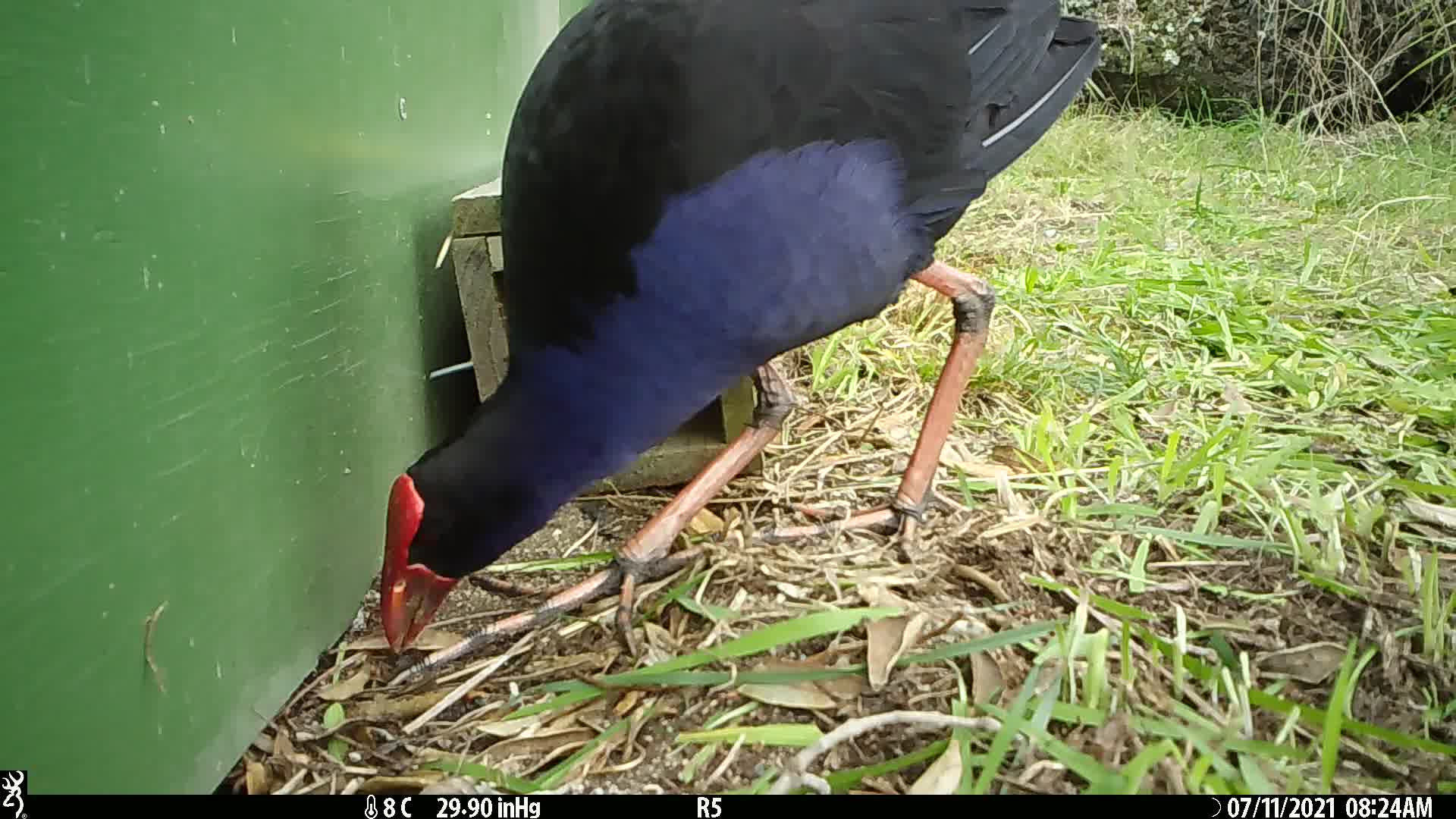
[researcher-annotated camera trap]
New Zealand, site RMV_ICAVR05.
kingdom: Animalia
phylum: Chordata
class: Aves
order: Gruiformes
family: Rallidae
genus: Porphyrio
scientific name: Porphyrio melanotus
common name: australasian swamphen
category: pukeko